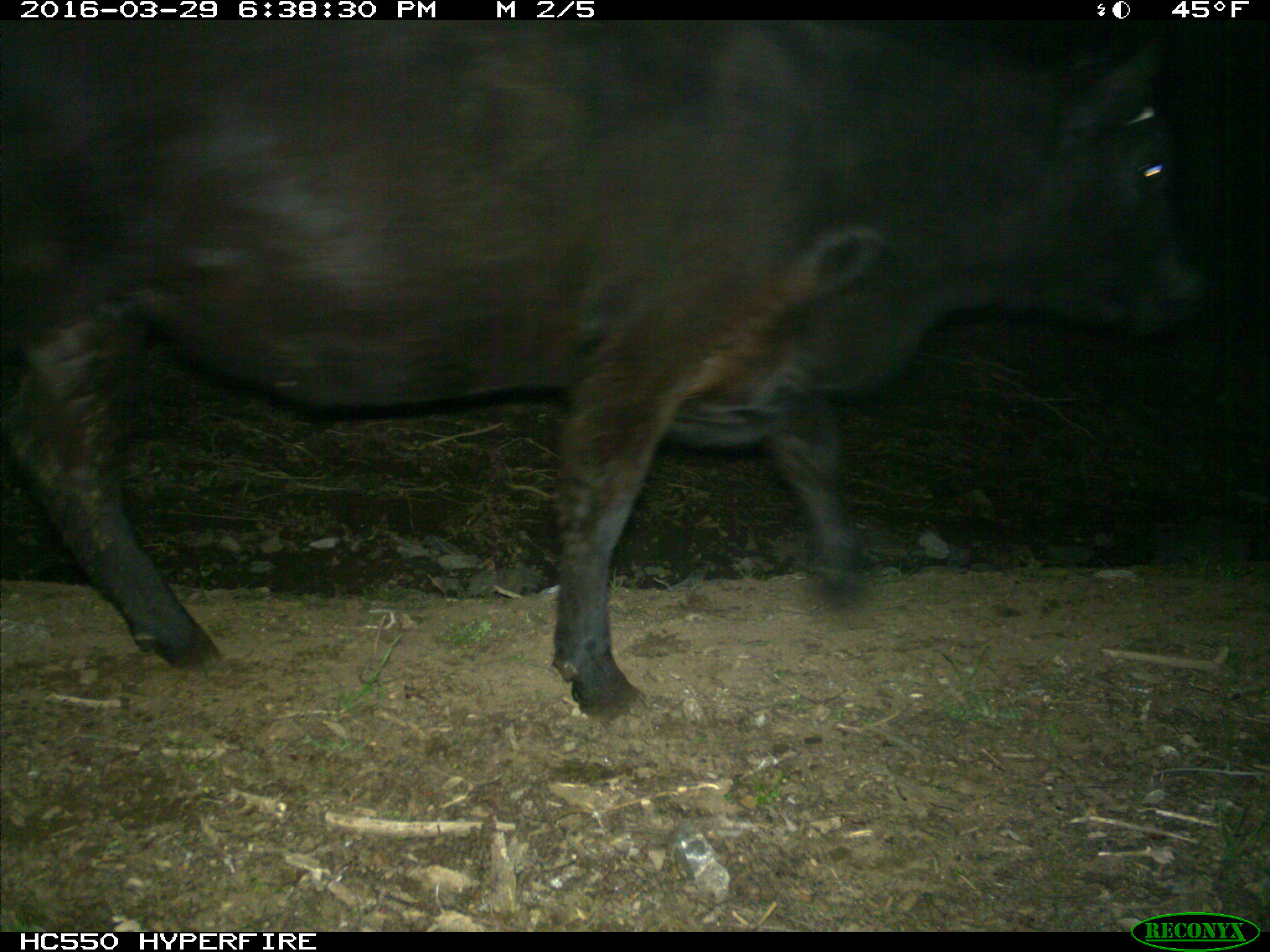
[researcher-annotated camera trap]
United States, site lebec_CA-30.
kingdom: Animalia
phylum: Chordata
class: Mammalia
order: Artiodactyla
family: Bovidae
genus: Bos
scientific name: Bos taurus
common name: domestic cow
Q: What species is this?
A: Bos taurus (domestic cow).